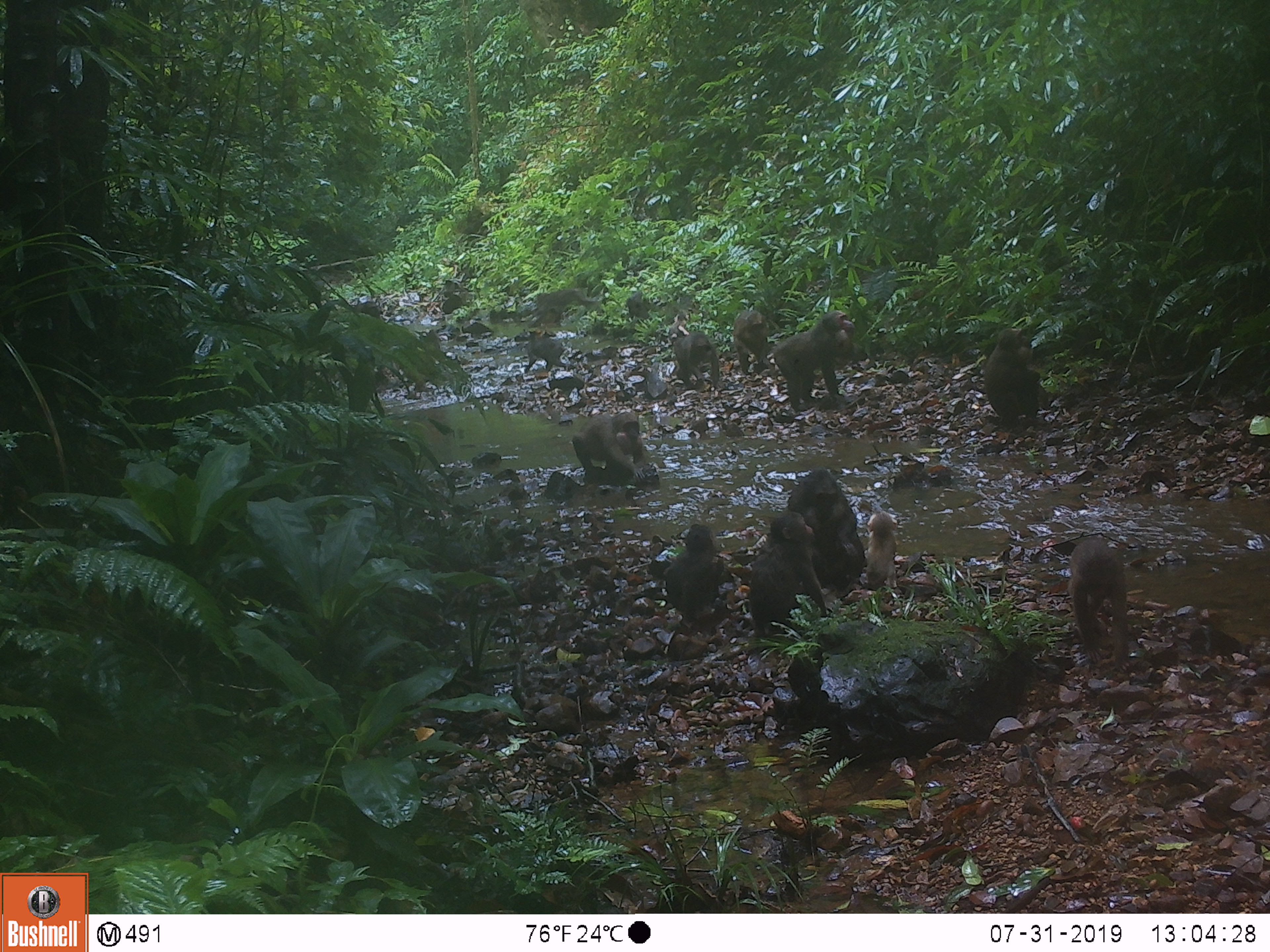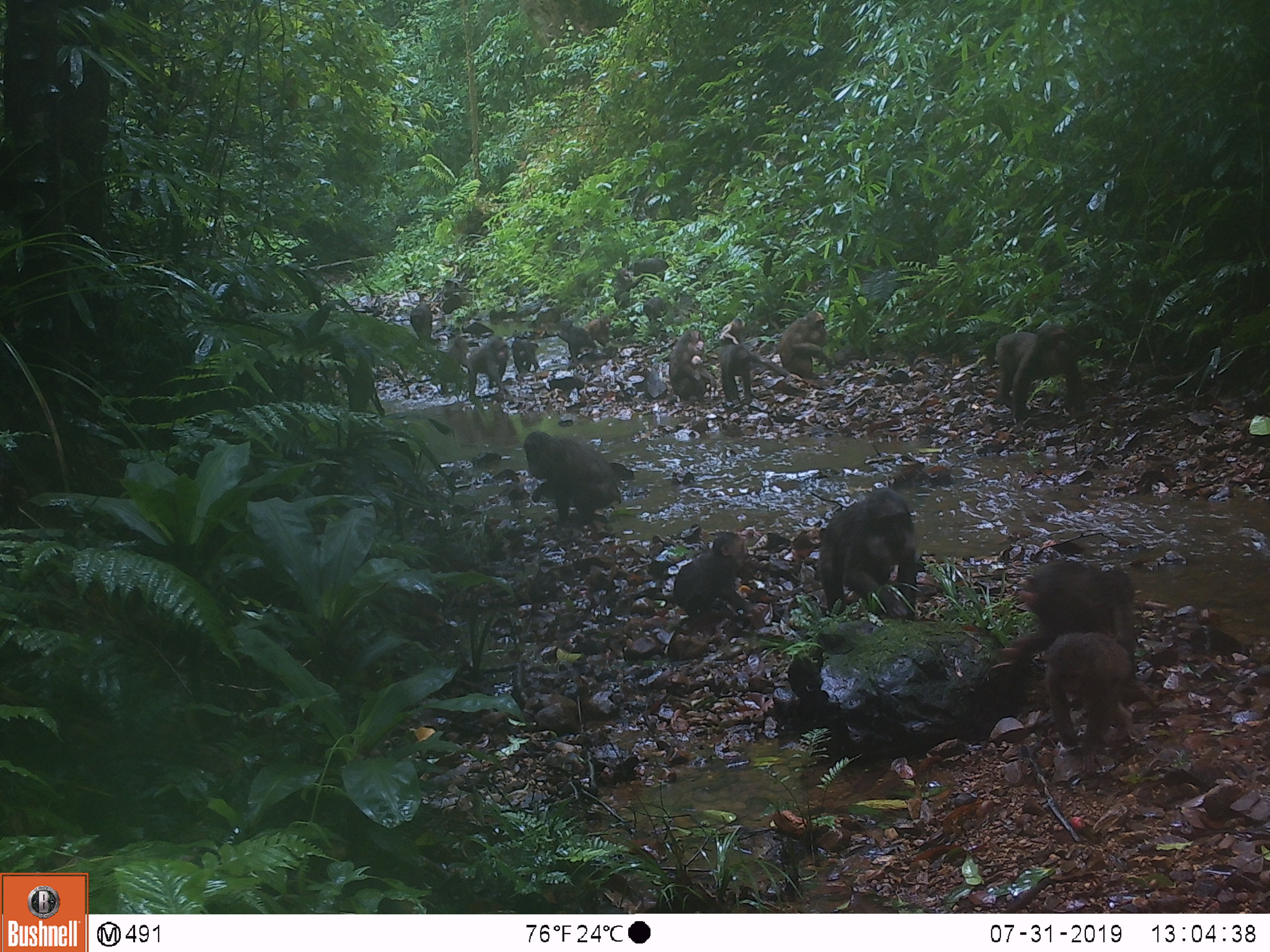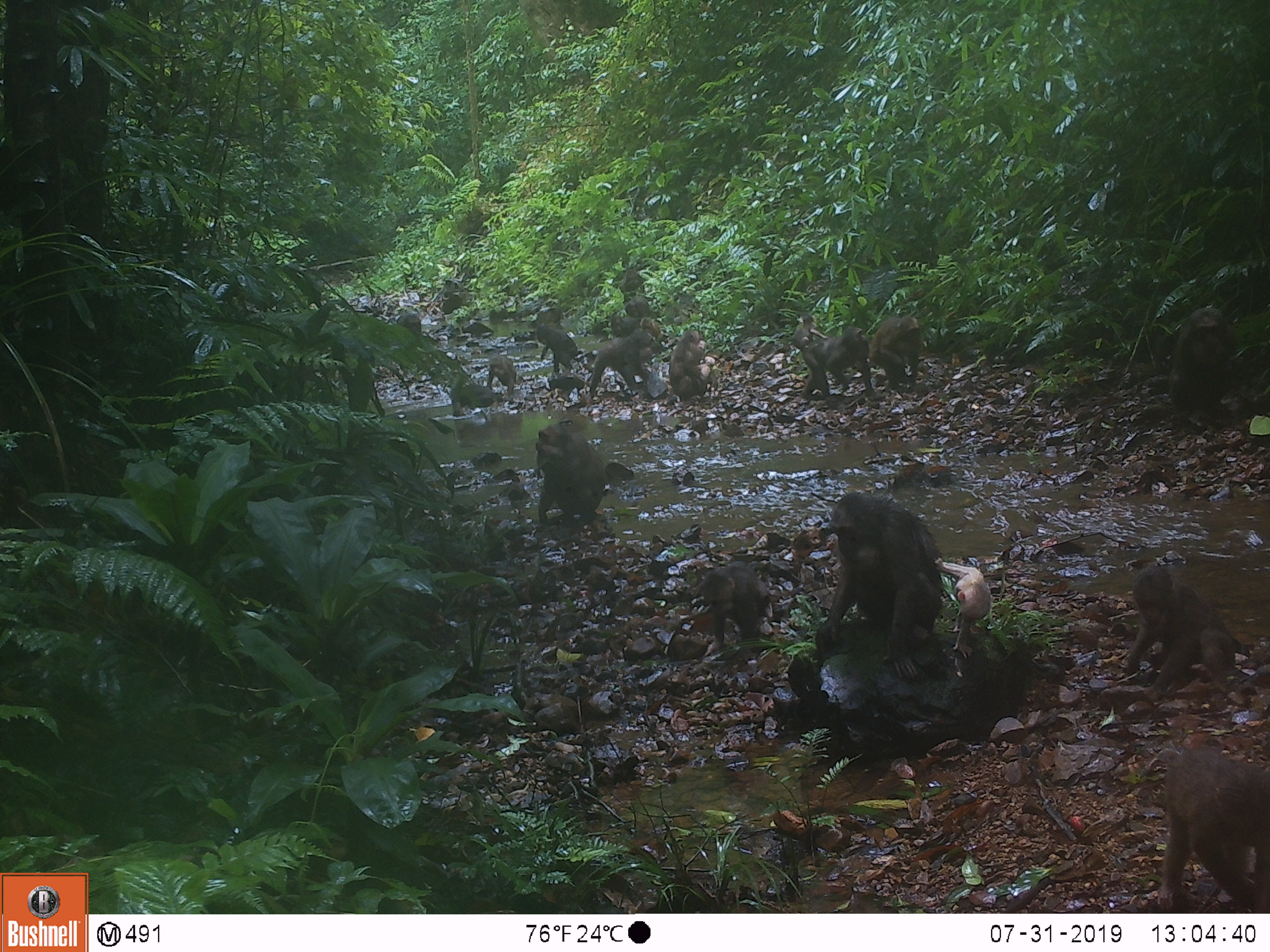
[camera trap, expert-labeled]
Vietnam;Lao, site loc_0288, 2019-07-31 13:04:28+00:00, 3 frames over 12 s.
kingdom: Animalia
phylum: Chordata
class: Mammalia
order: Primates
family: Cercopithecidae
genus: Macaca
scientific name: Macaca arctoides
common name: stump-tailed macaque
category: stump tailed macaque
Stump tailed macaque (stump-tailed macaque) (Macaca arctoides). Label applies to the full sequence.